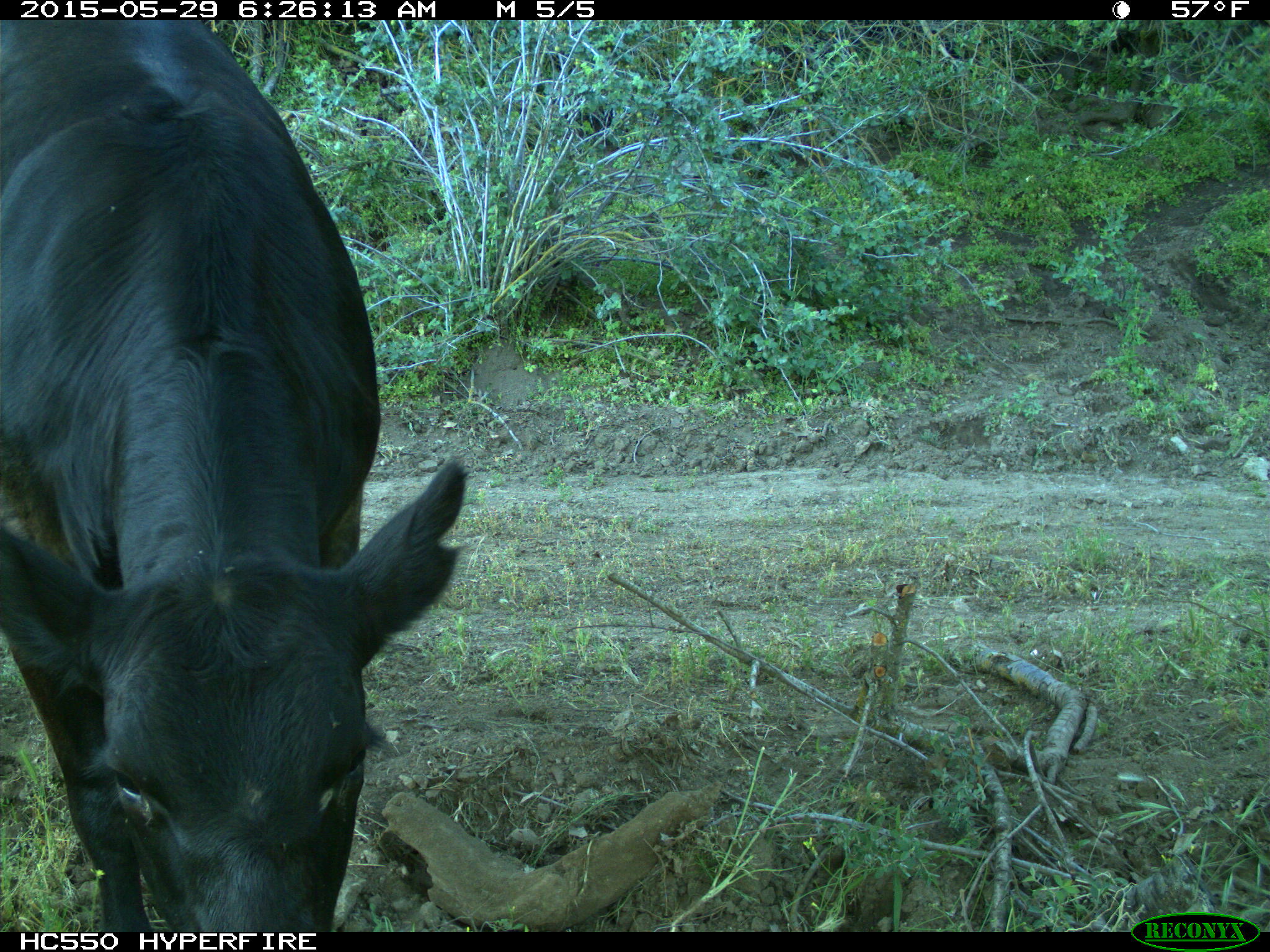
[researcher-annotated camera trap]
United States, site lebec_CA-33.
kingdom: Animalia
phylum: Chordata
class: Mammalia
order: Artiodactyla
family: Bovidae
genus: Bos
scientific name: Bos taurus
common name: domestic cow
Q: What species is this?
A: Bos taurus (domestic cow).